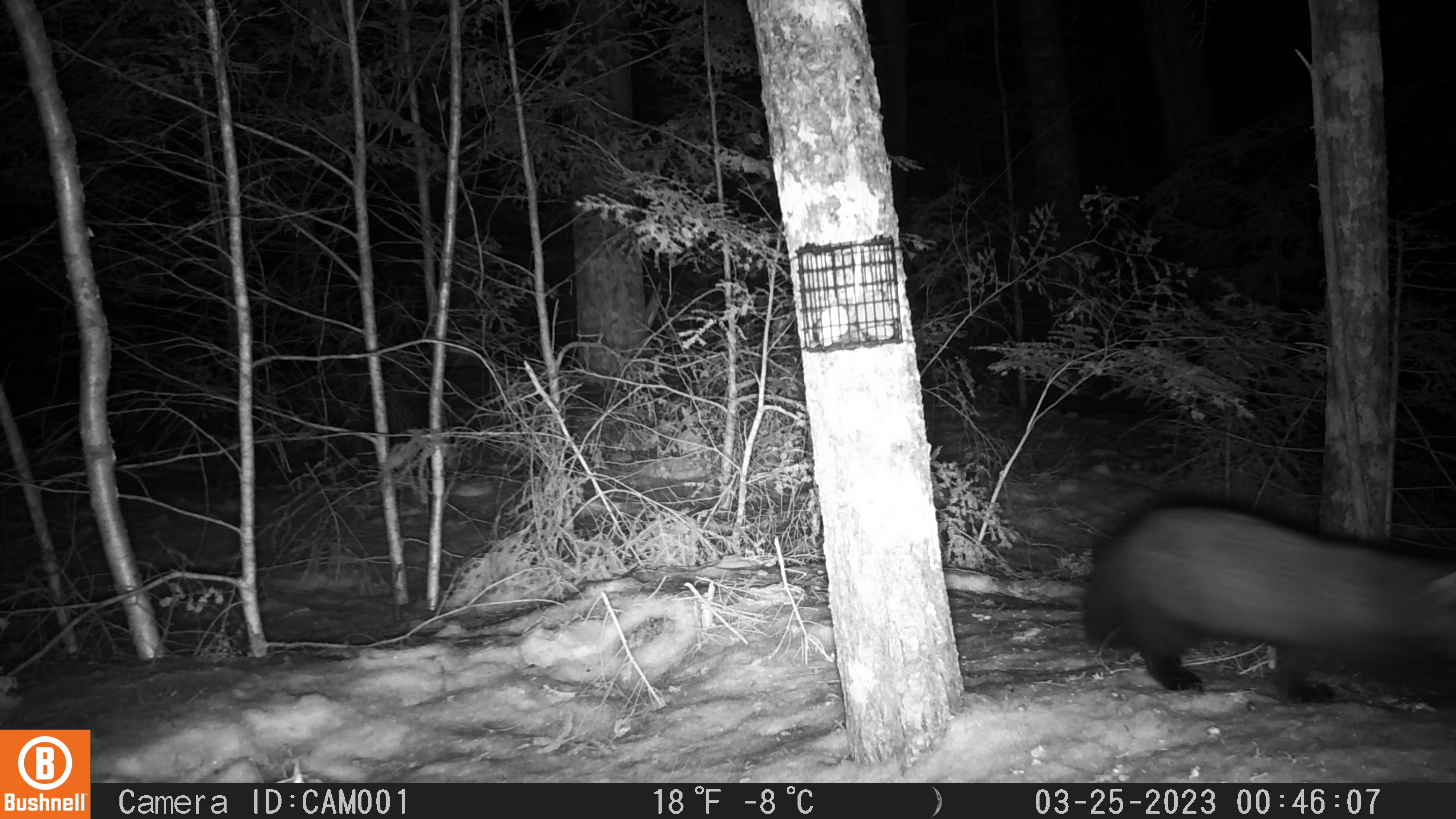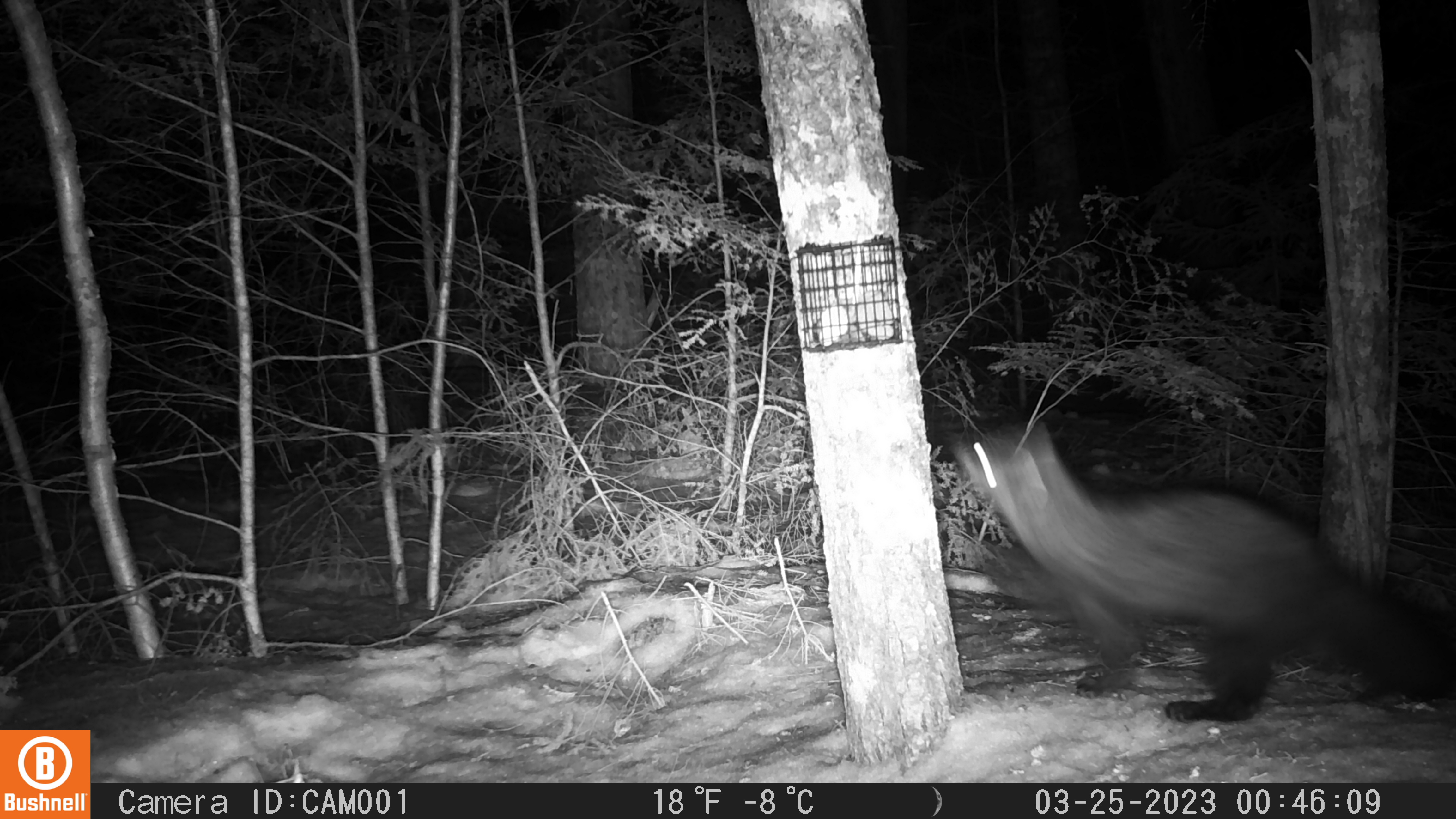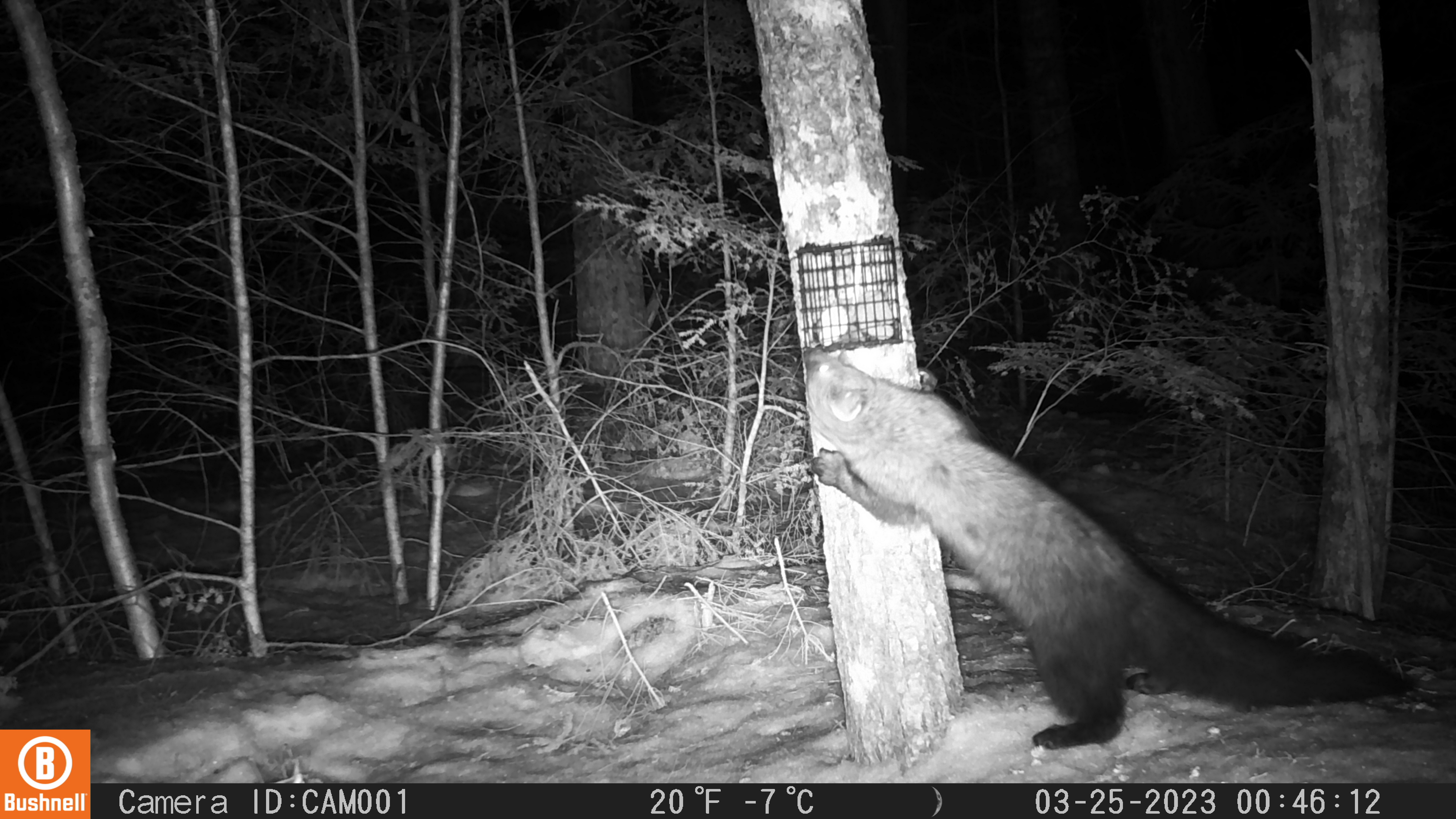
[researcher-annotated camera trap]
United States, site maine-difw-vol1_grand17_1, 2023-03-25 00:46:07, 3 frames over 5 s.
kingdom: Animalia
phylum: Chordata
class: Mammalia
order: Carnivora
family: Mustelidae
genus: Pekania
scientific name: Pekania pennanti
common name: fisher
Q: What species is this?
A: Fisher (Pekania pennanti).